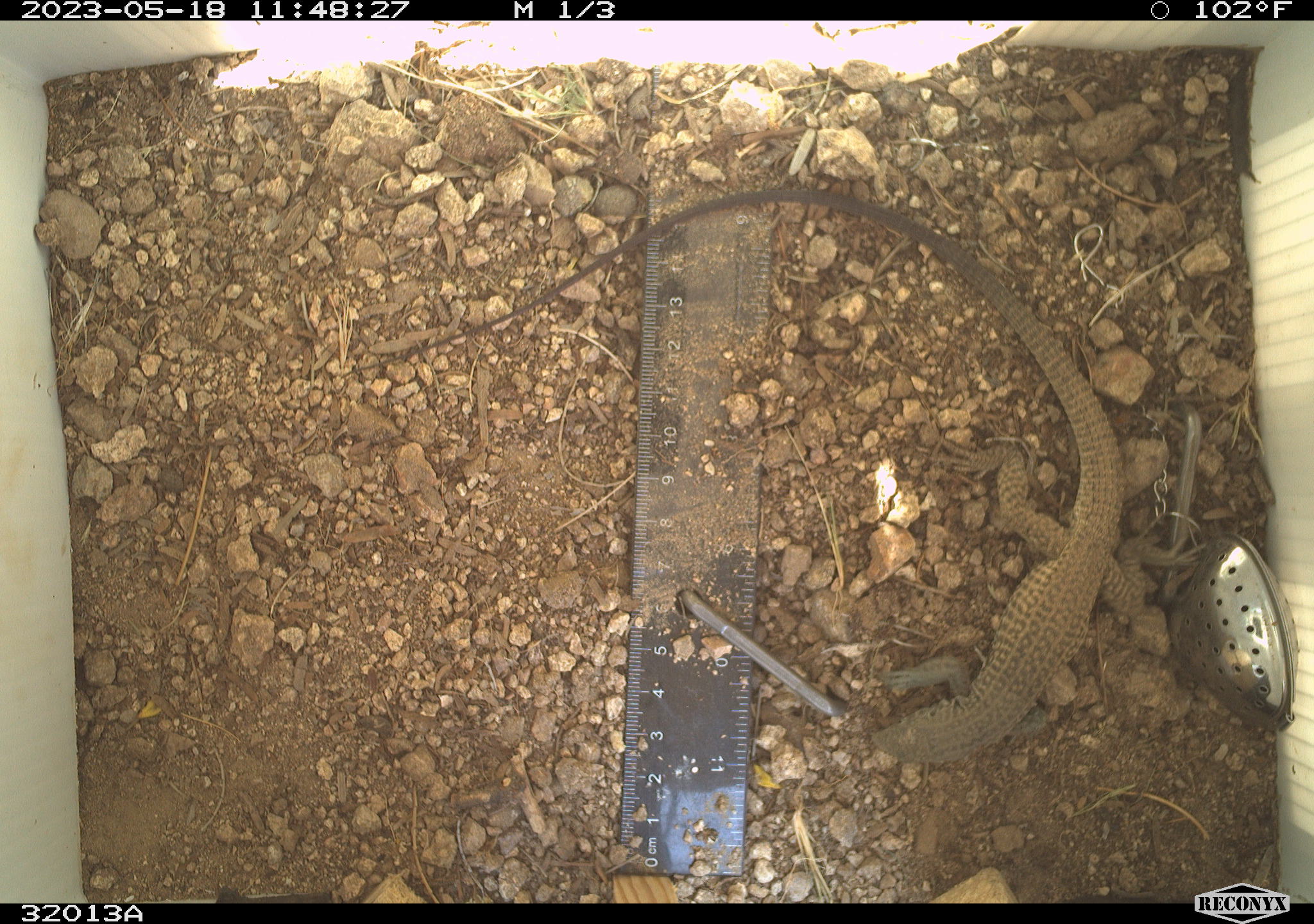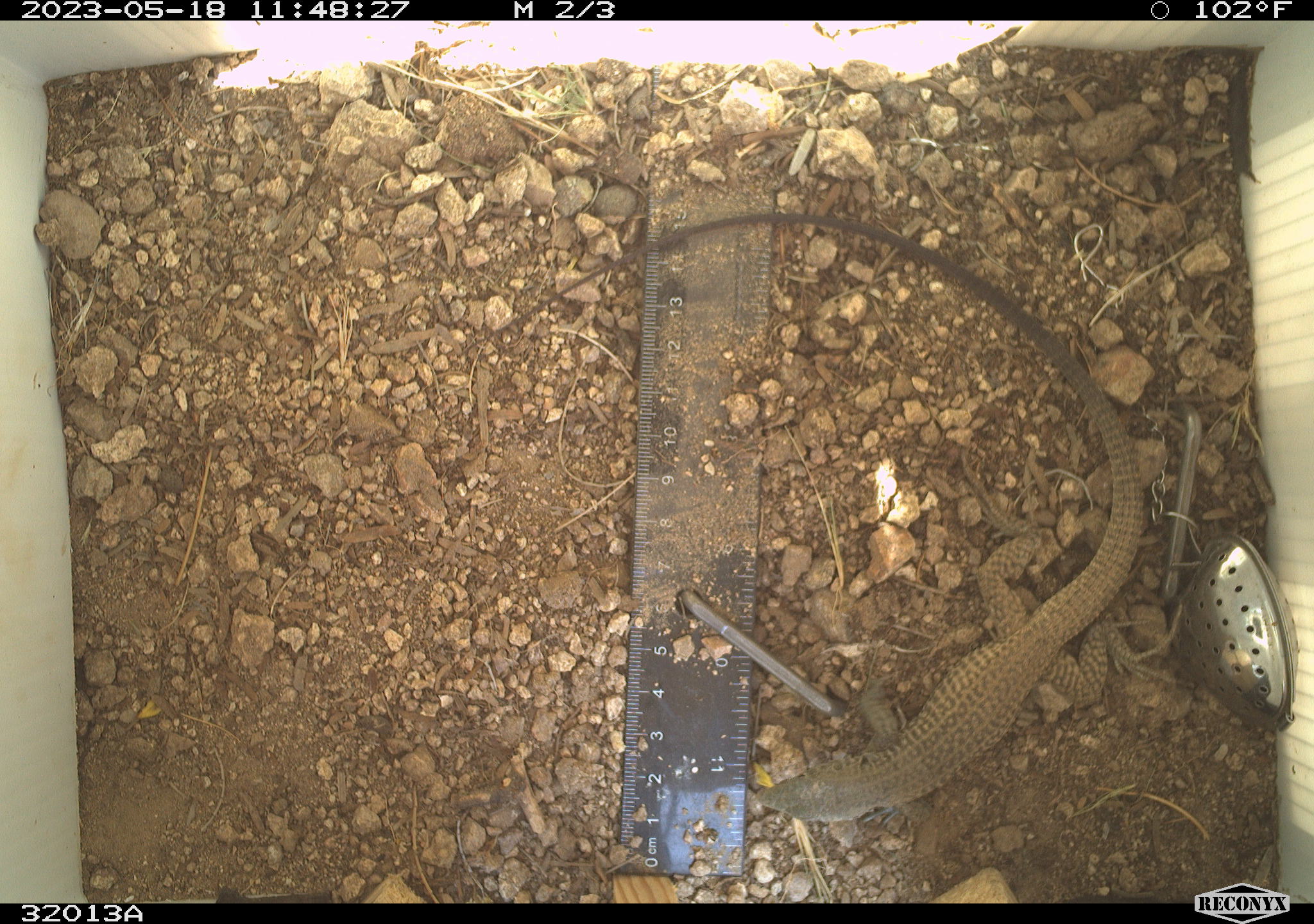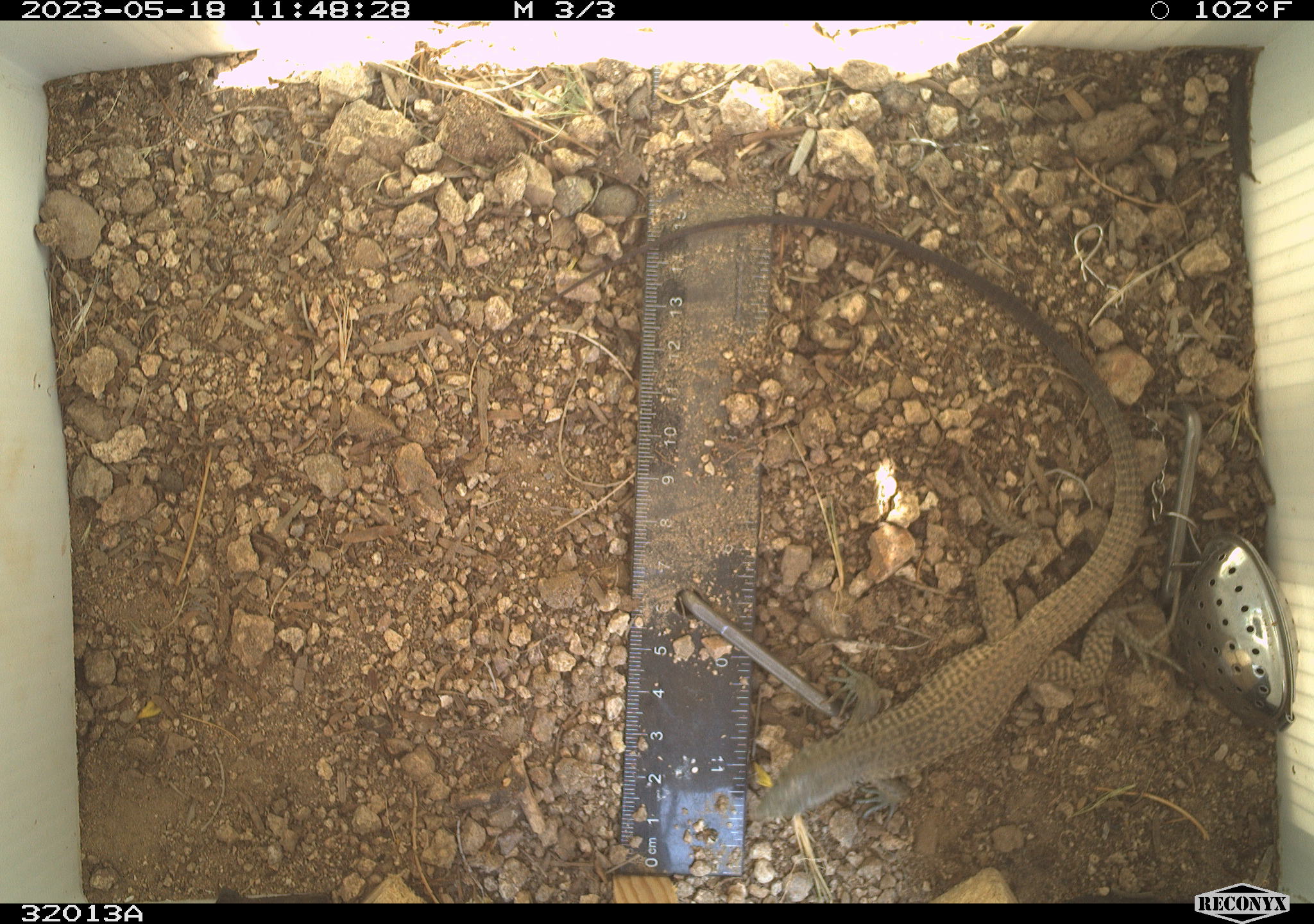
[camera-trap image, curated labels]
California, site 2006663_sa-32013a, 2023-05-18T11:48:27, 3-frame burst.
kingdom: Animalia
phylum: Chordata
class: Reptilia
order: Squamata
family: Teiidae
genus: Aspidoscelis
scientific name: Aspidoscelis tigris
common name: western whiptail